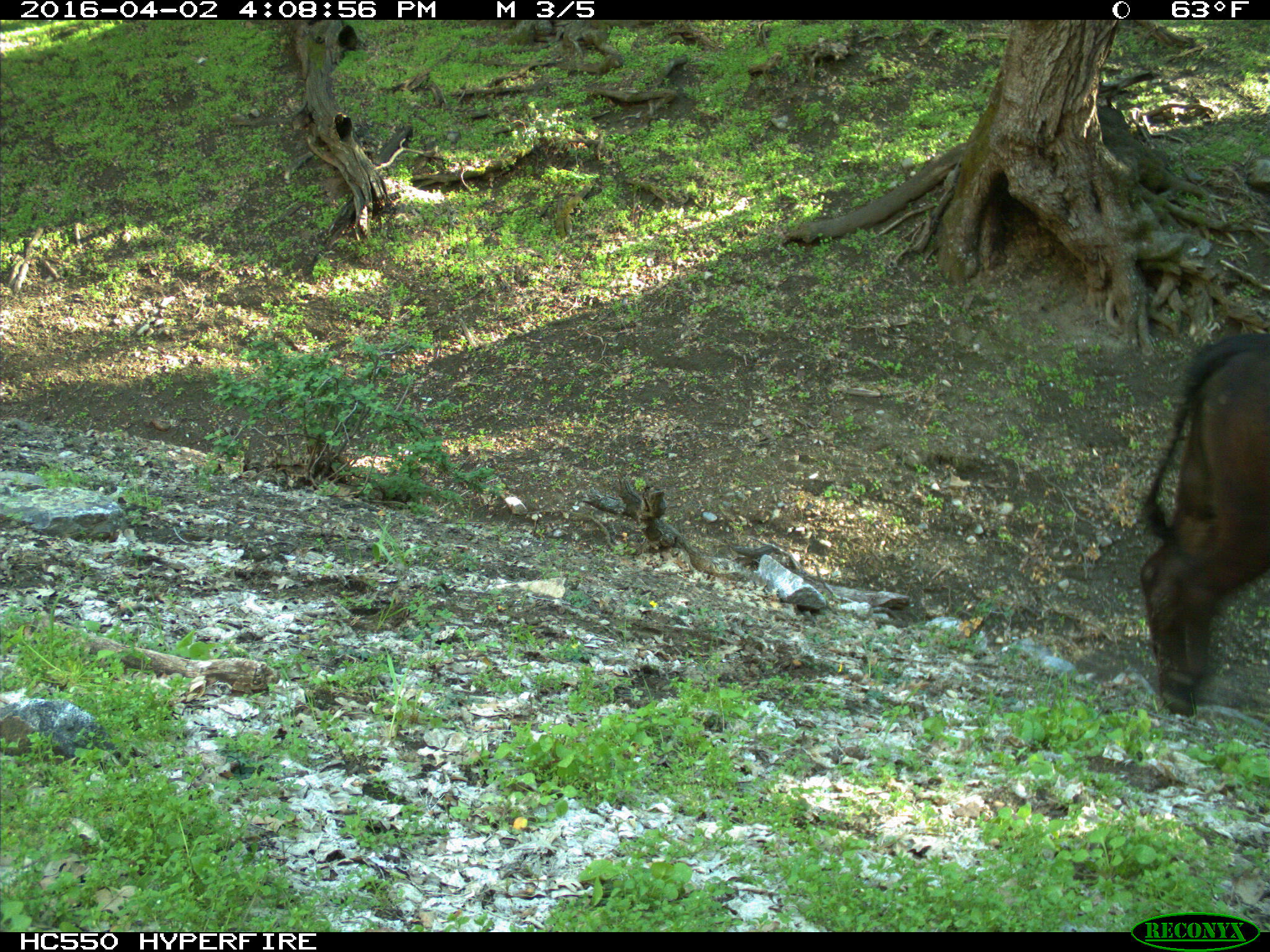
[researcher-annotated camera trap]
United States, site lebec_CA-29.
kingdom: Animalia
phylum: Chordata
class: Mammalia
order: Artiodactyla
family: Bovidae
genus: Bos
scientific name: Bos taurus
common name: domestic cow